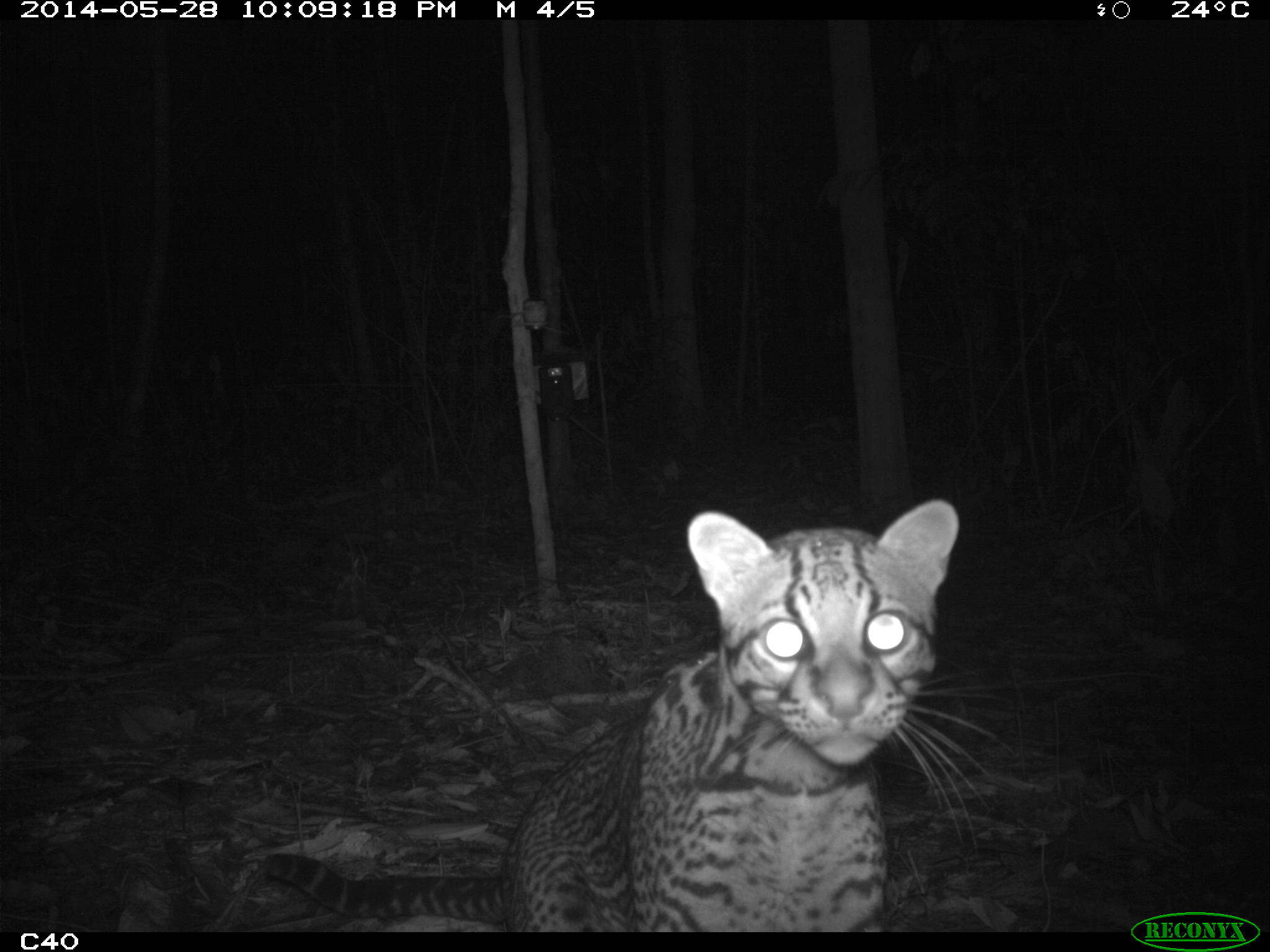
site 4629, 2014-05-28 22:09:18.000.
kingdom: Animalia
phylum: Chordata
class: Mammalia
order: Carnivora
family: Felidae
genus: Leopardus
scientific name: Leopardus pardalis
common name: ocelot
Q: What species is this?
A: Leopardus pardalis (ocelot).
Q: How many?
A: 1.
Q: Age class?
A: Adult.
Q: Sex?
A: Male.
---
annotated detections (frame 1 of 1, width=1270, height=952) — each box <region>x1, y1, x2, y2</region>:
leopardus pardalis: <region>247, 494, 958, 925</region>